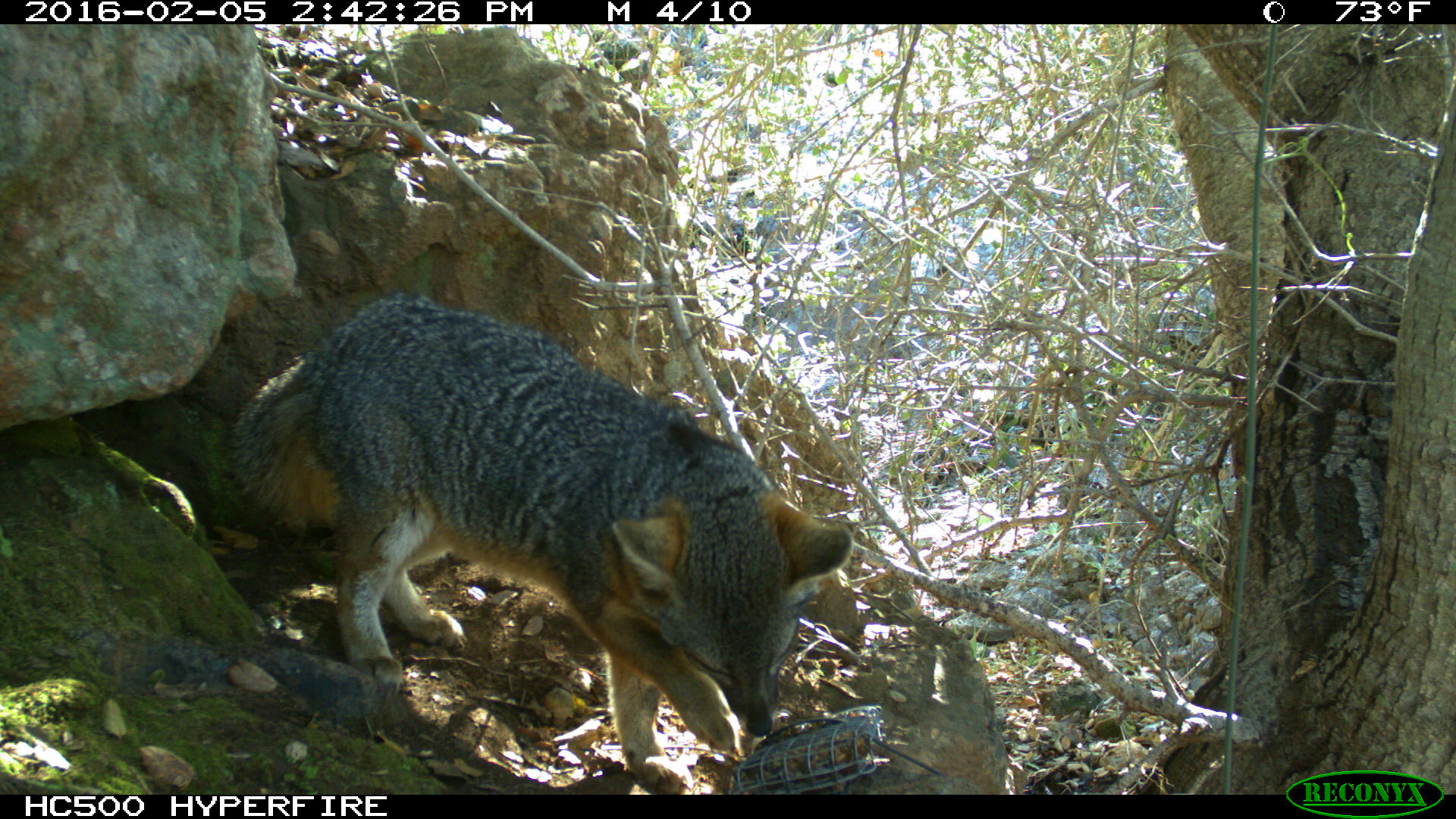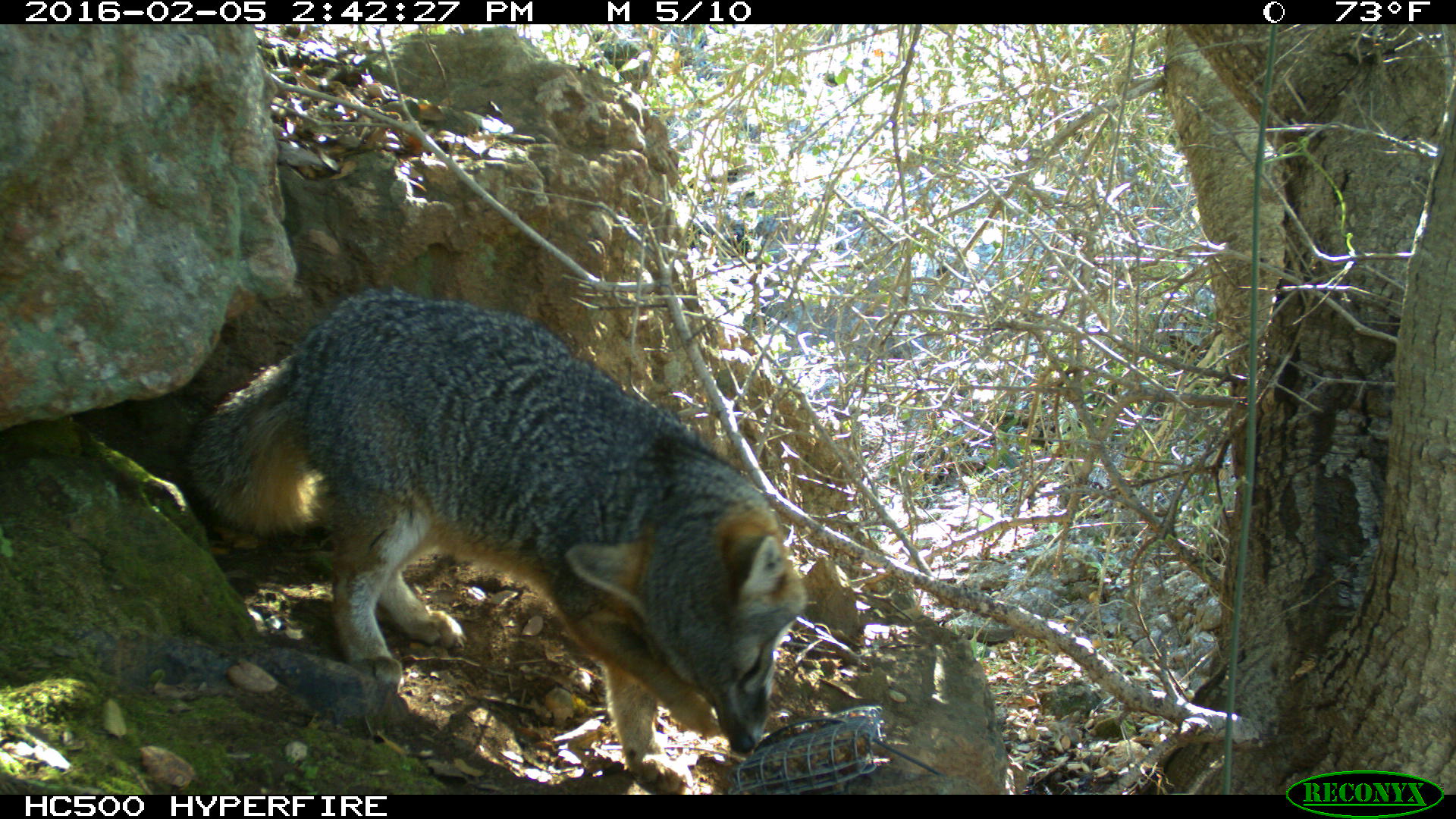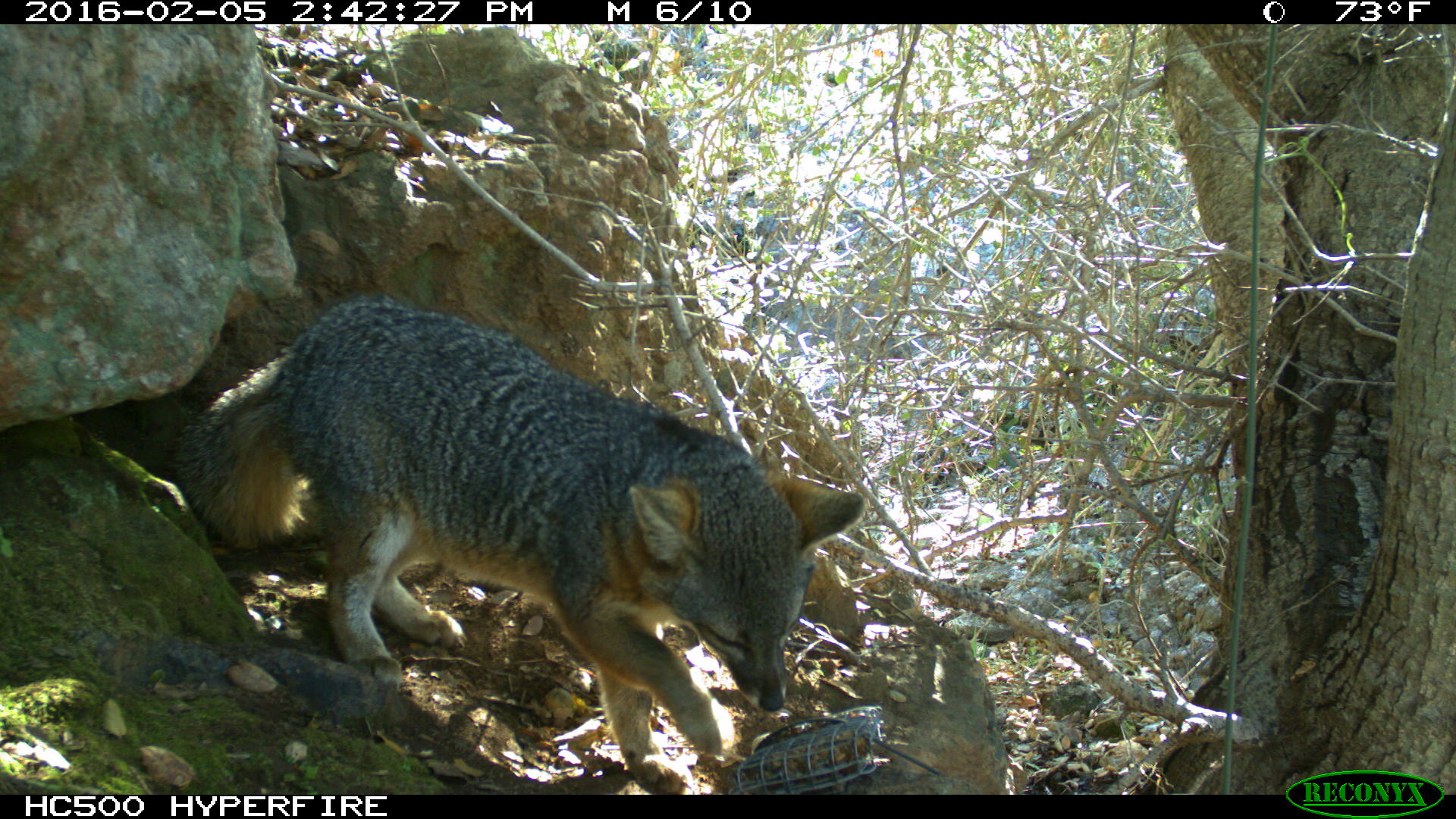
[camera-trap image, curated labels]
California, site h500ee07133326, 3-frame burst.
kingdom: Animalia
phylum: Chordata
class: Mammalia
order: Carnivora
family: Canidae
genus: Urocyon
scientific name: Urocyon littoralis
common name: island fox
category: fox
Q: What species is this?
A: Fox (island fox) (Urocyon littoralis).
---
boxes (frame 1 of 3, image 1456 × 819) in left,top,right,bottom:
fox: 225,294,853,794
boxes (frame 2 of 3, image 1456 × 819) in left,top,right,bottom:
fox: 176,286,804,789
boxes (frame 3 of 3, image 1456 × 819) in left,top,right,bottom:
fox: 160,293,864,795